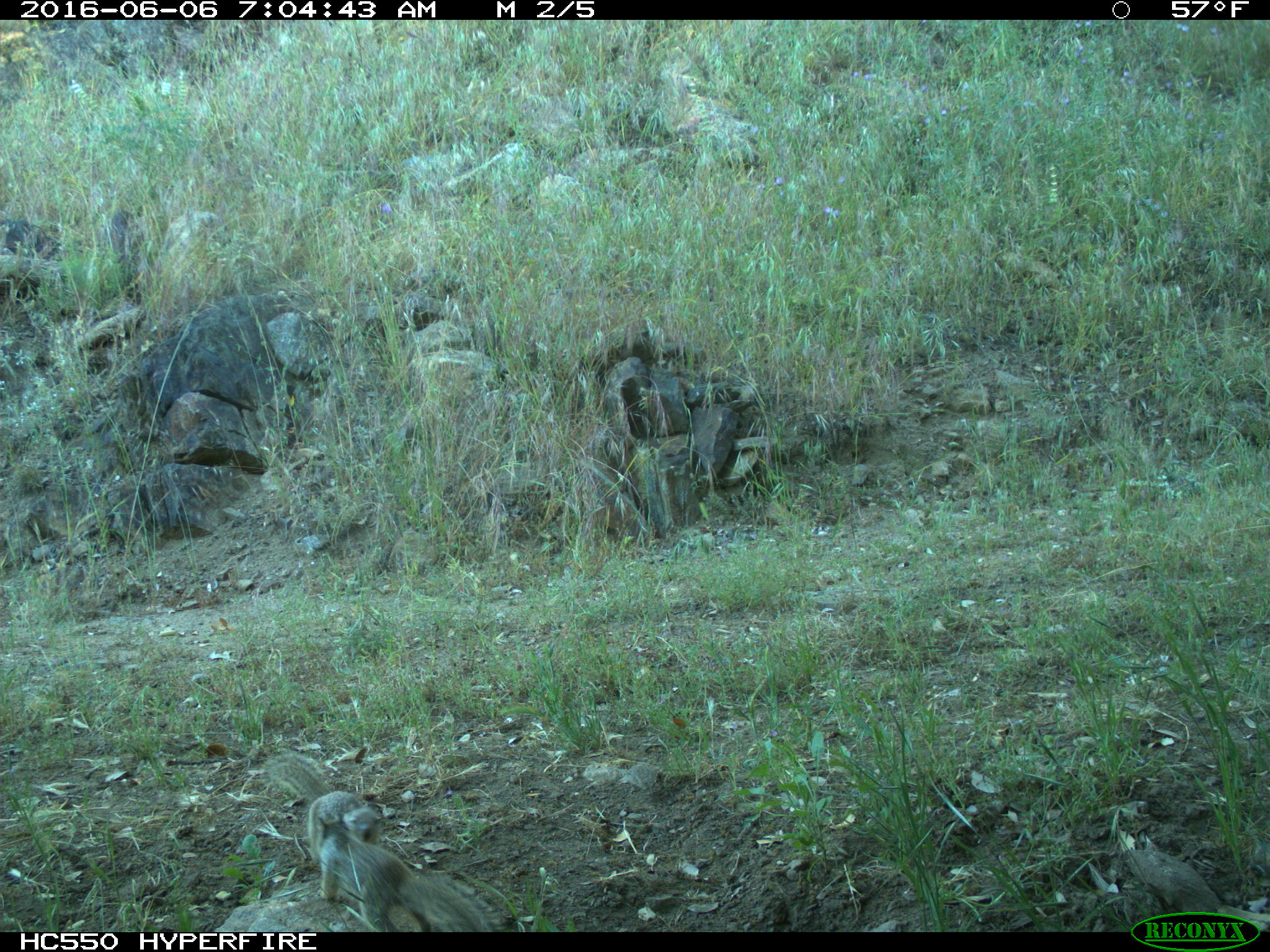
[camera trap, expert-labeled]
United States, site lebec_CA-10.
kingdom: Animalia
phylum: Chordata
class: Mammalia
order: Rodentia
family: Sciuridae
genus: Otospermophilus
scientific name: Otospermophilus beecheyi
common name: california ground squirrel